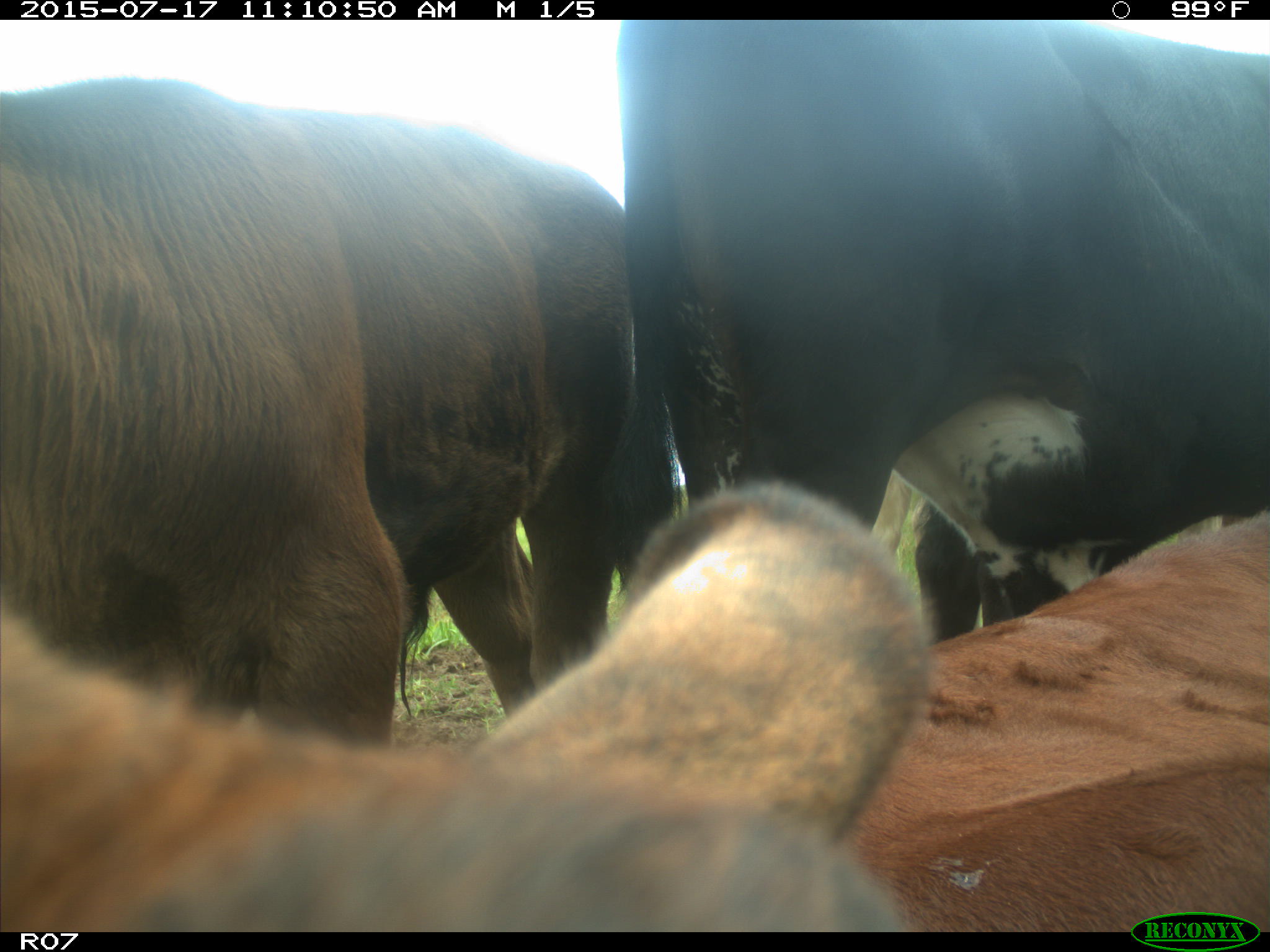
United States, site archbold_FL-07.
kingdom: Animalia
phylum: Chordata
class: Mammalia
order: Artiodactyla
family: Bovidae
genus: Bos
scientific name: Bos taurus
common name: domestic cow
Bos taurus (domestic cow).